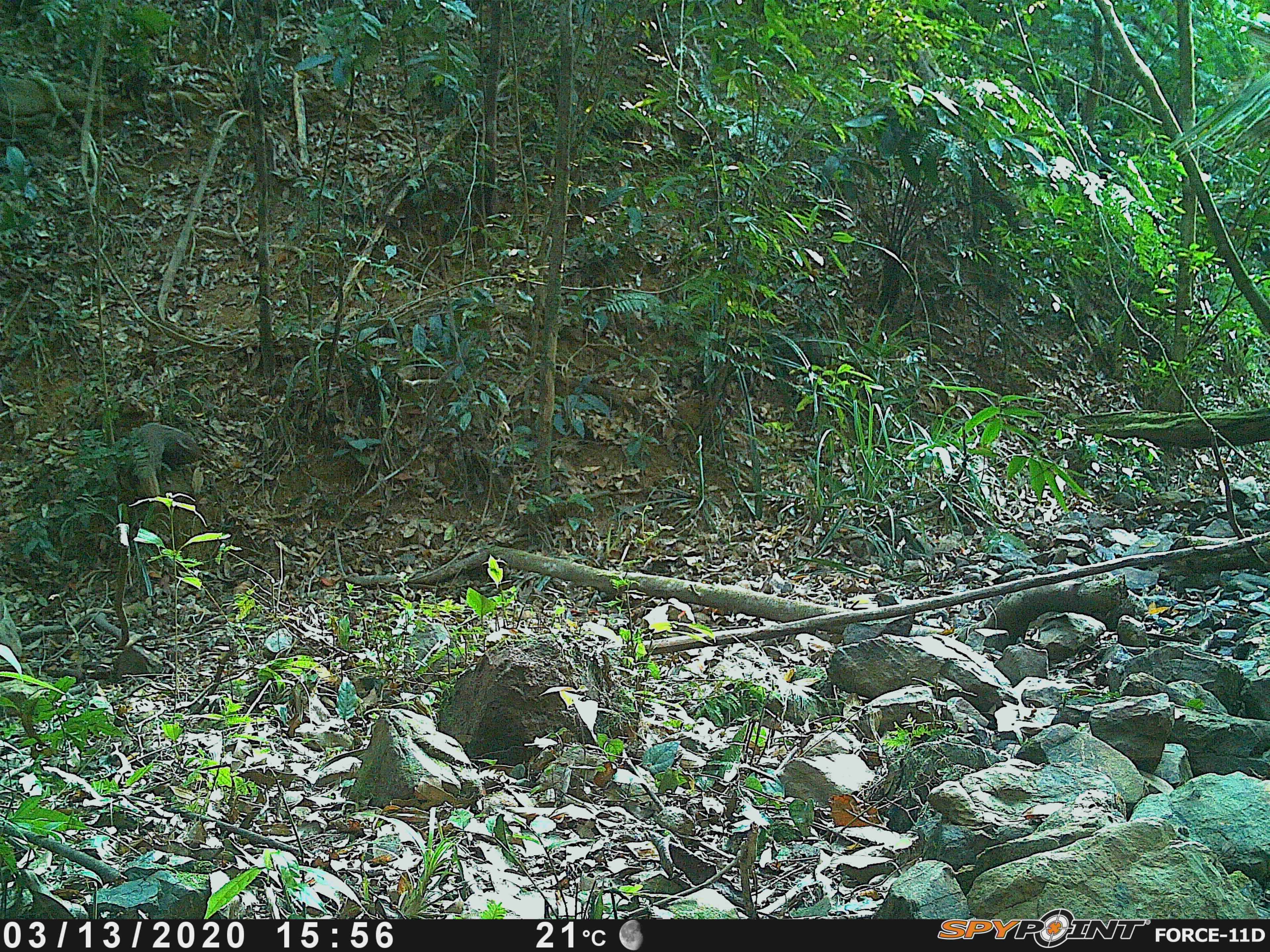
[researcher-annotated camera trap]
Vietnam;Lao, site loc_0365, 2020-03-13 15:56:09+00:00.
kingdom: Animalia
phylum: Chordata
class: Mammalia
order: Carnivora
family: Herpestidae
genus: Urva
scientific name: Urva urva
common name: crab-eating mongoose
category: crab eating mongoose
Crab eating mongoose (crab-eating mongoose) (Urva urva). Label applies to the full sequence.